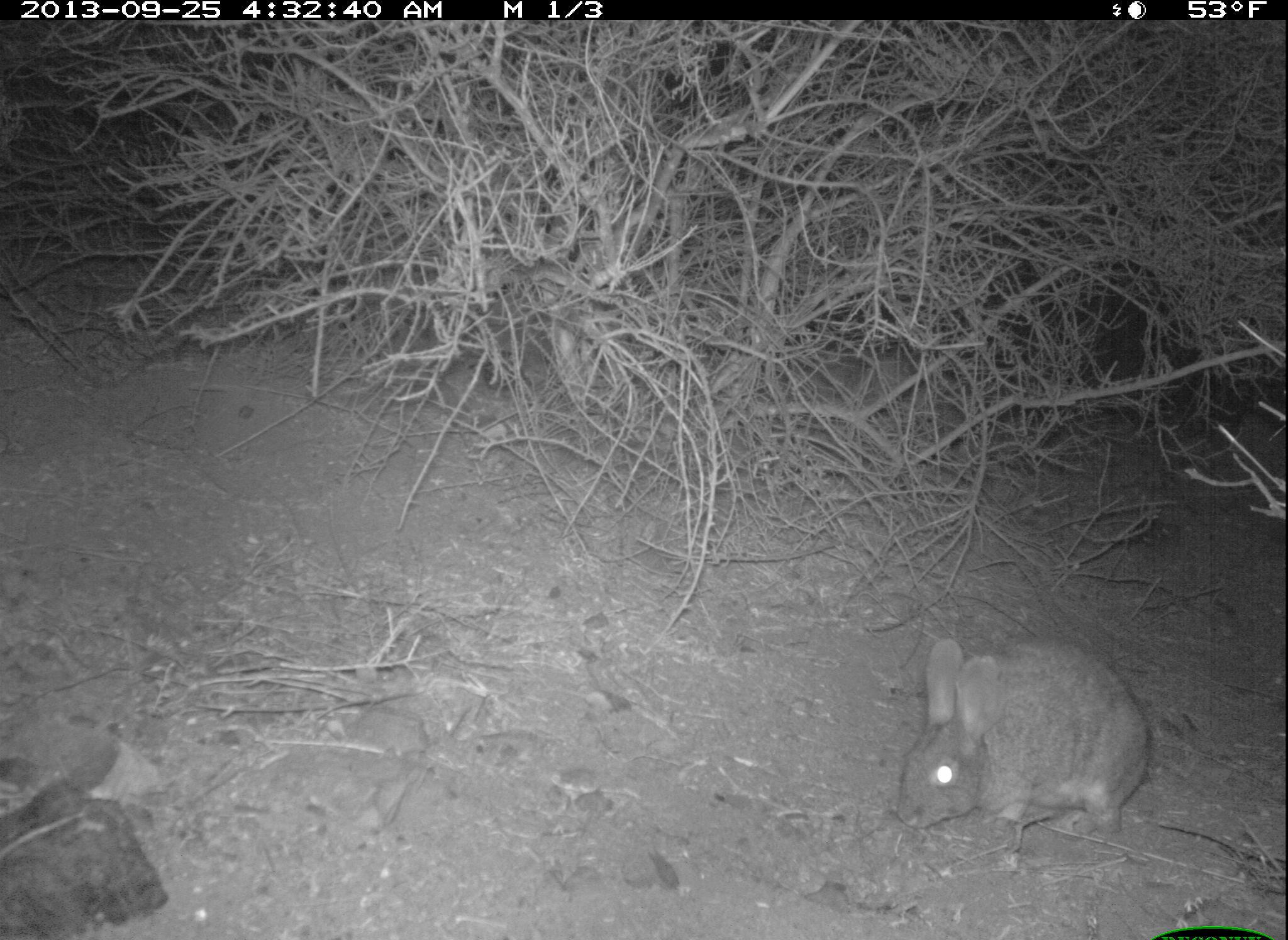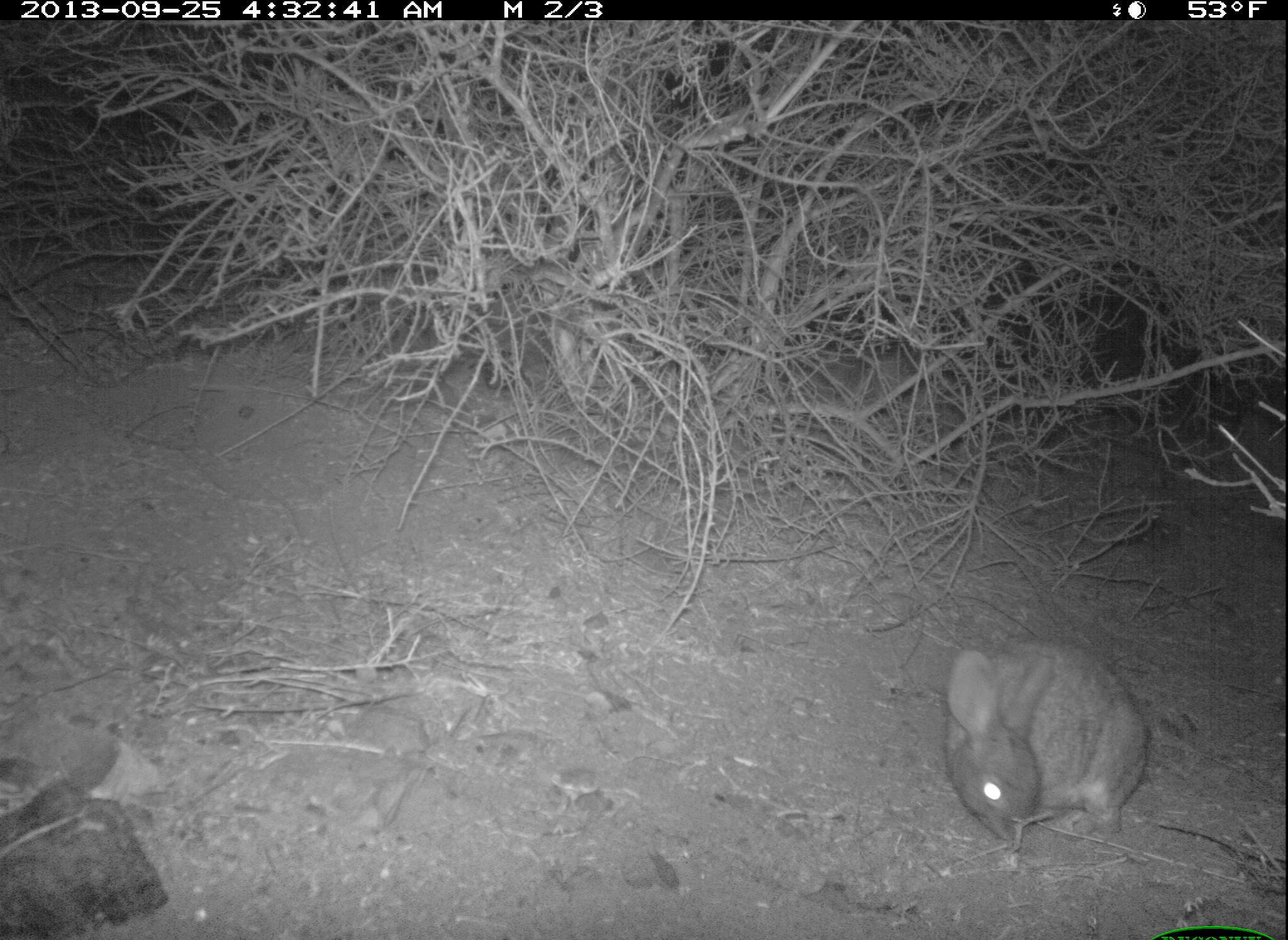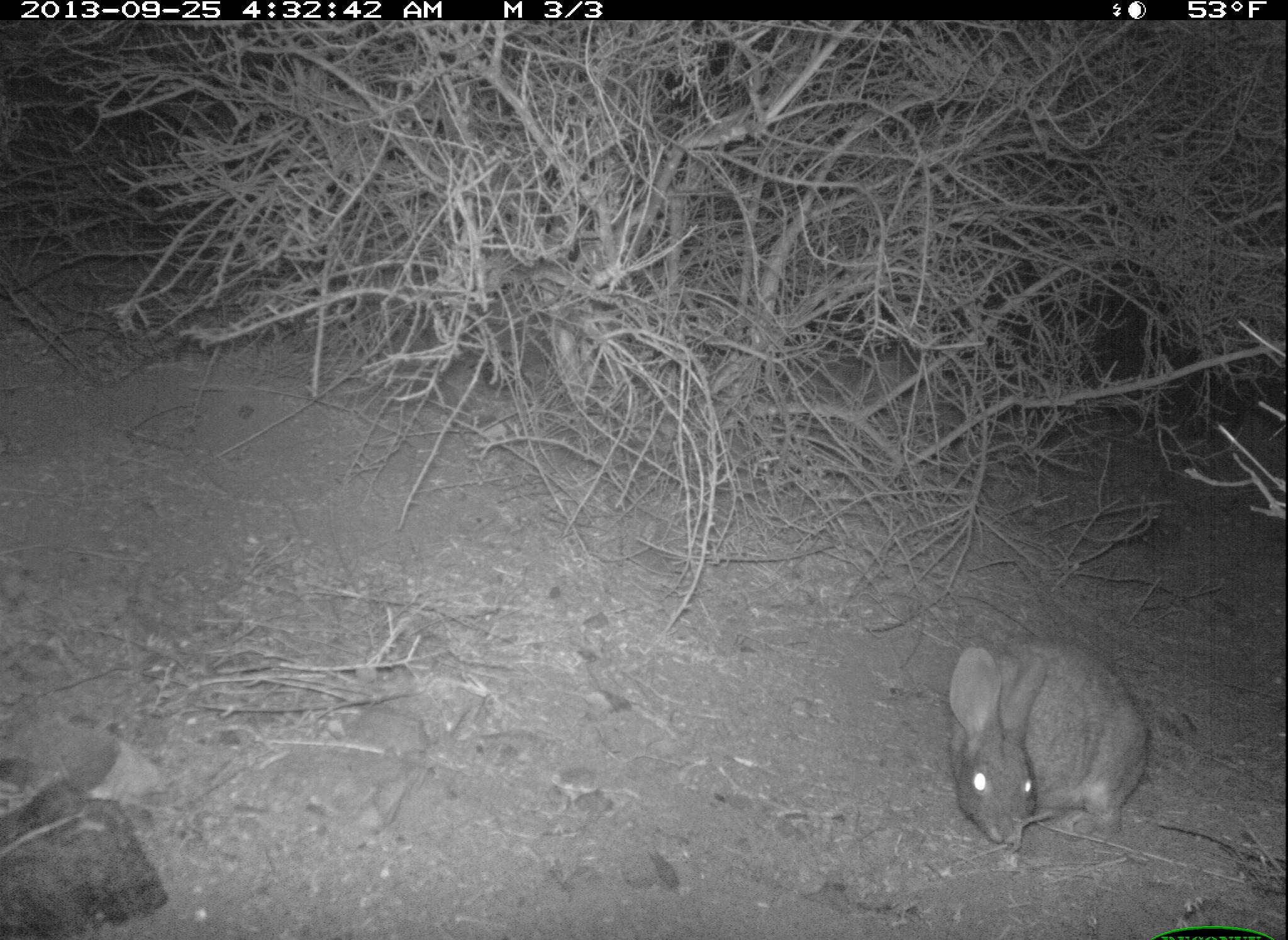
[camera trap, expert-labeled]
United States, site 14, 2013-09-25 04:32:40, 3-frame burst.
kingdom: Animalia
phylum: Chordata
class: Mammalia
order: Lagomorpha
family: Leporidae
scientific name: Leporidae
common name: rabbits and hares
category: rabbit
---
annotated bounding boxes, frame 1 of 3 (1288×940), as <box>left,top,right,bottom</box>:
rabbit: <box>897,637,1149,842</box>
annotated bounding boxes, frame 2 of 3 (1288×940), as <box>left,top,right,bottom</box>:
rabbit: <box>946,643,1149,840</box>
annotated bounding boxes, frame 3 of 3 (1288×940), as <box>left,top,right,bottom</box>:
rabbit: <box>946,640,1148,845</box>